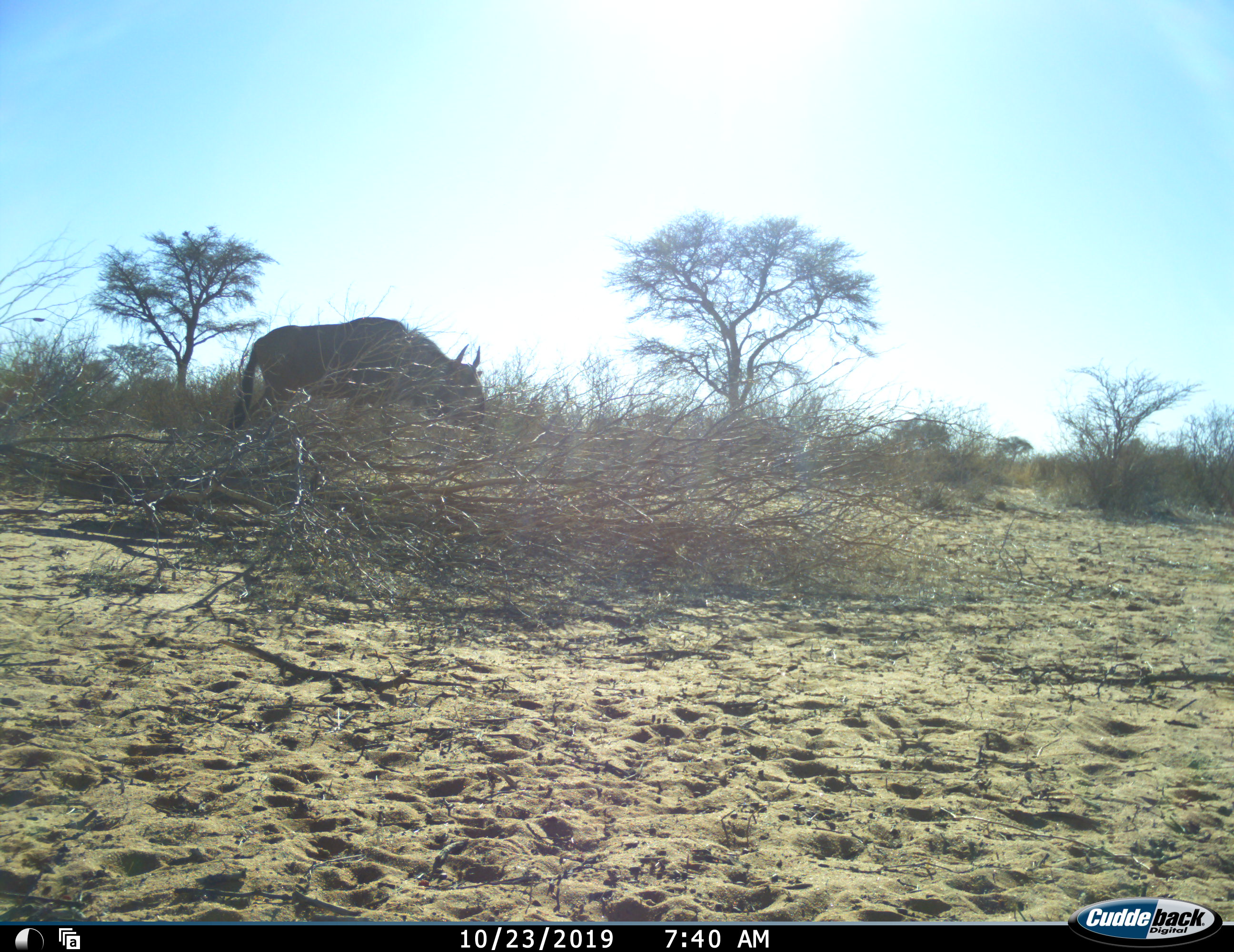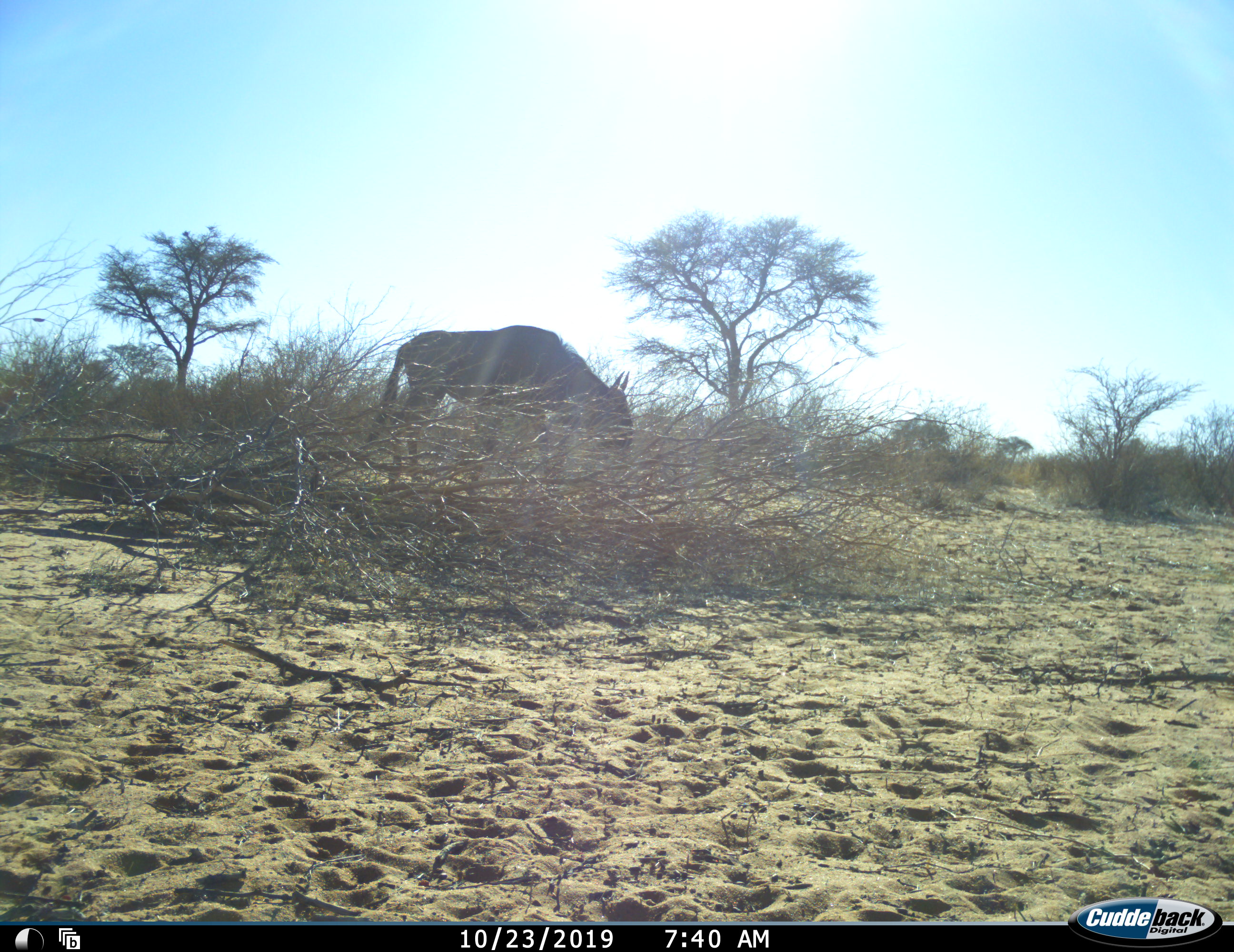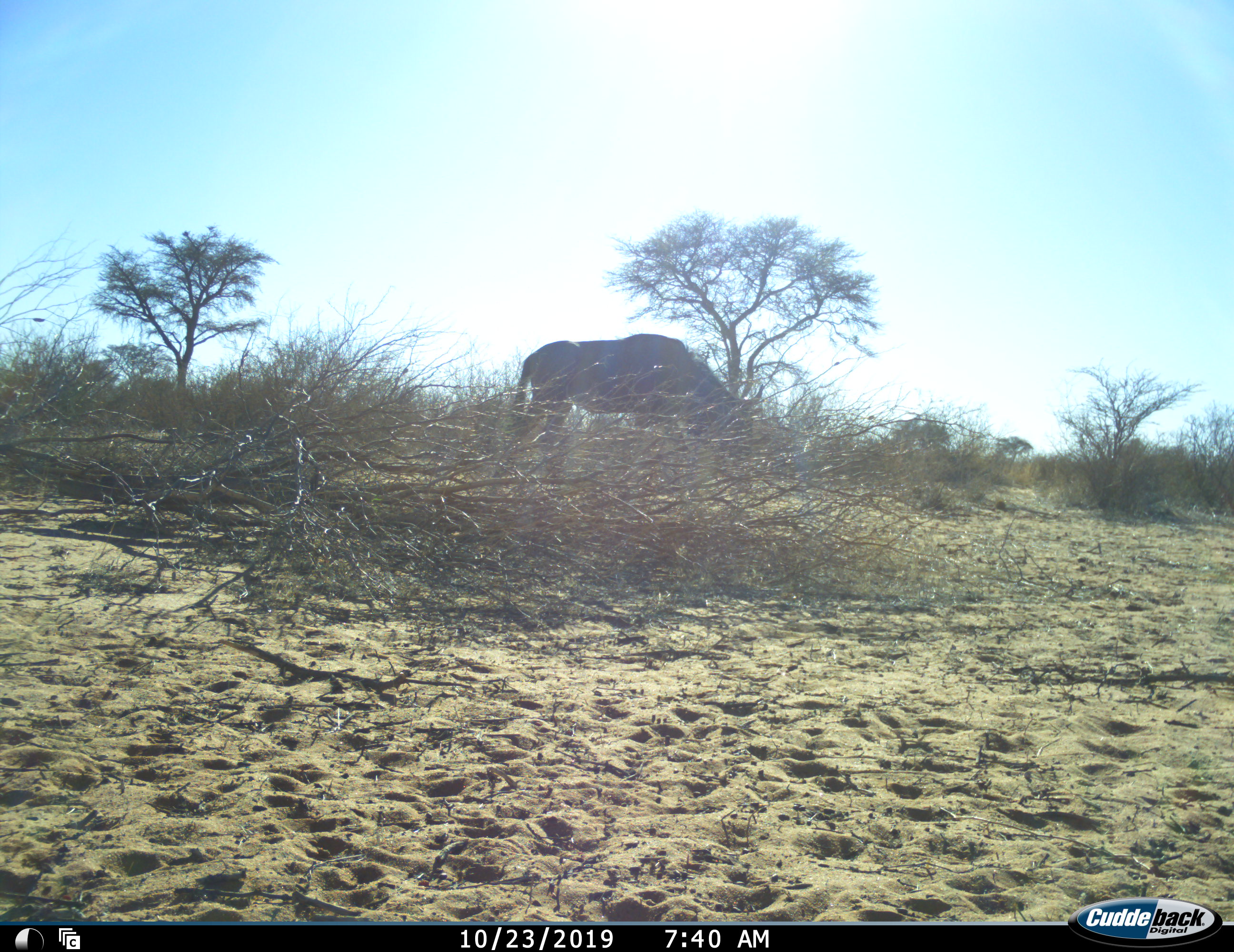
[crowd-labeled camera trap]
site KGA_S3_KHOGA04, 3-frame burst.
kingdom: Animalia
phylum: Chordata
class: Mammalia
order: Artiodactyla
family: Bovidae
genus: Connochaetes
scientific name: Connochaetes taurinus taurinus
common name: blue wildebeest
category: wildebeestblue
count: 1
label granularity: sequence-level